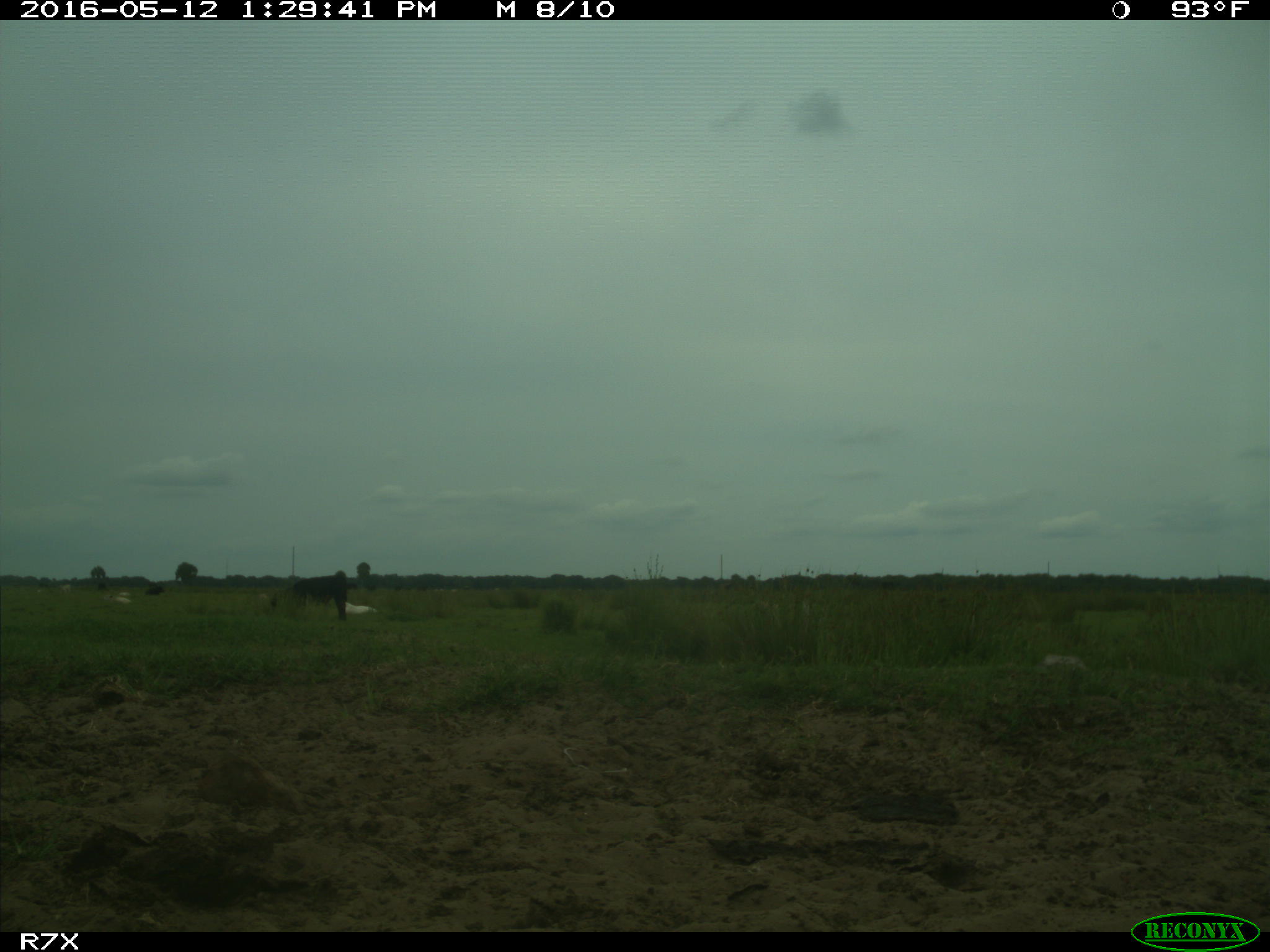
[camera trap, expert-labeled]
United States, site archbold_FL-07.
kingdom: Animalia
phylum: Chordata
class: Mammalia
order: Artiodactyla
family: Bovidae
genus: Bos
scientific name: Bos taurus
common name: domestic cow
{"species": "Bos taurus (domestic cow)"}